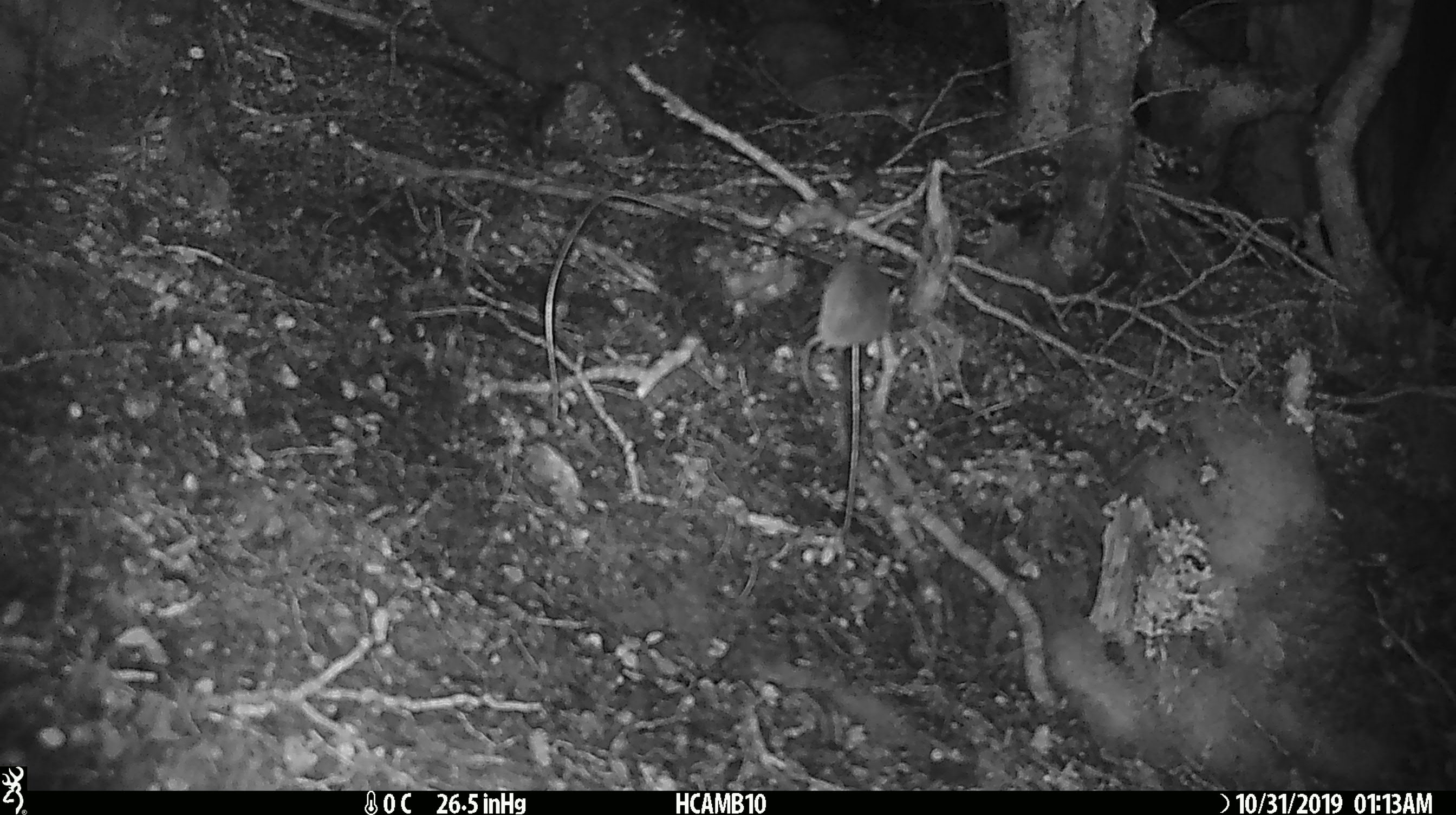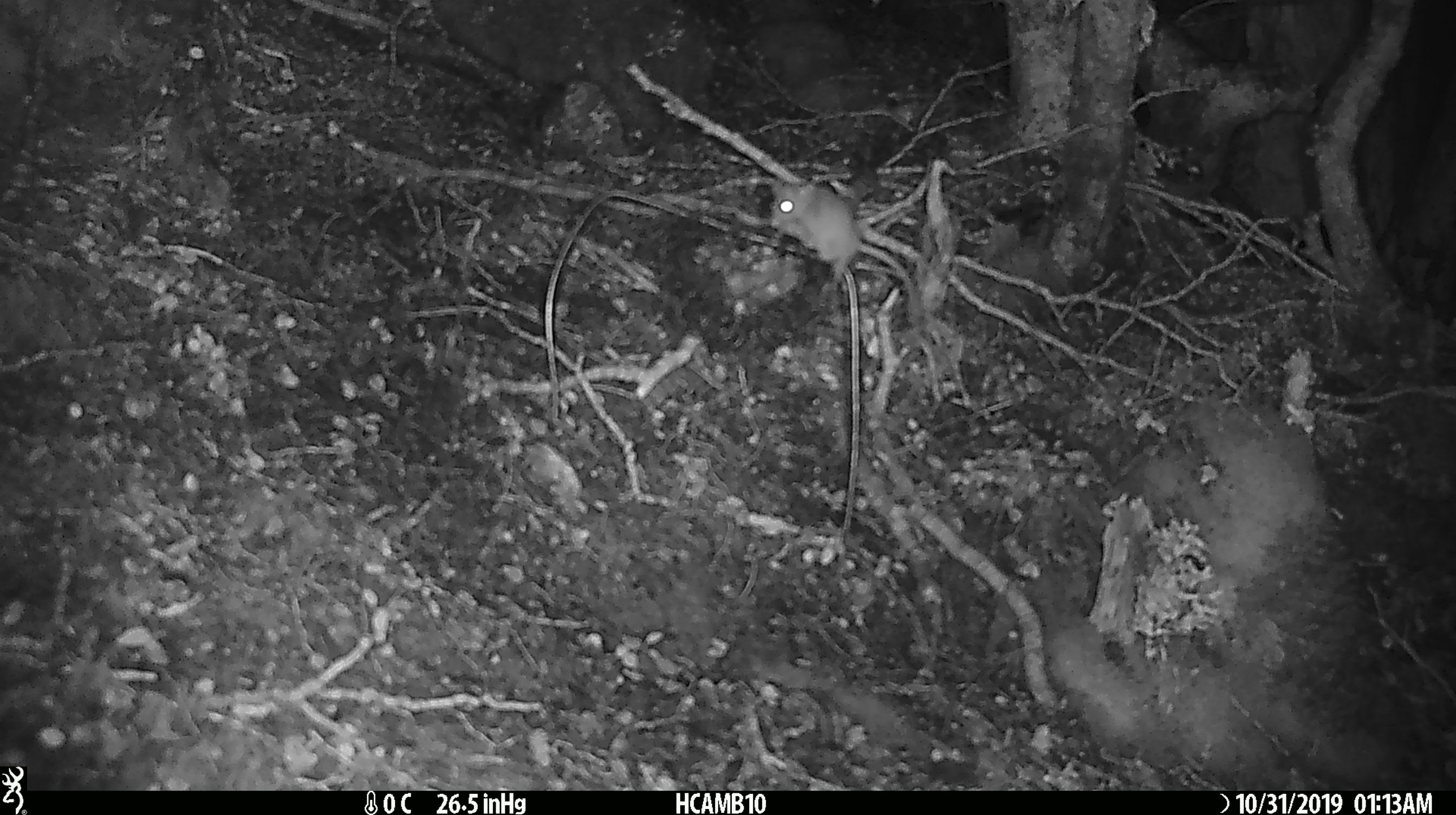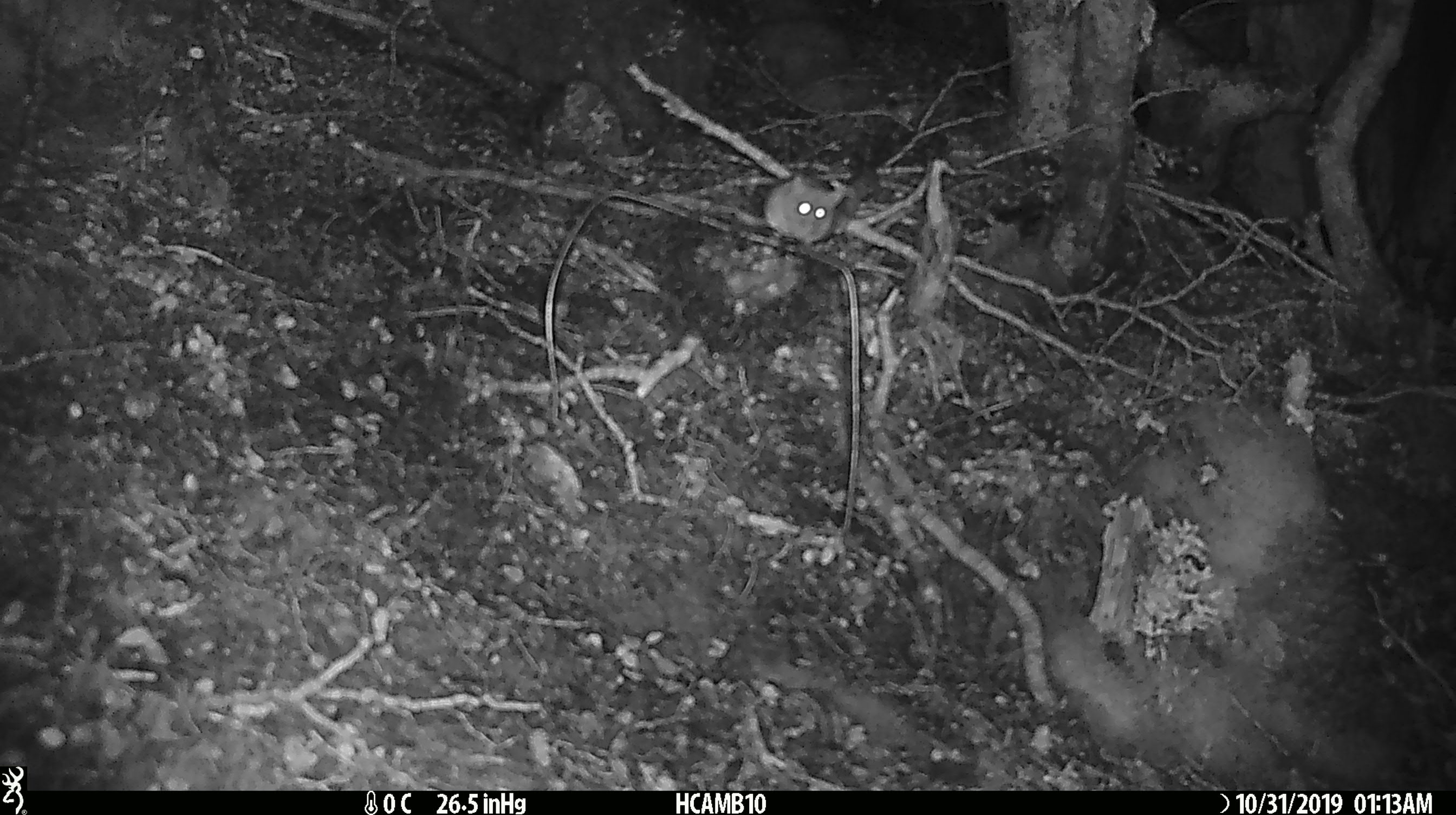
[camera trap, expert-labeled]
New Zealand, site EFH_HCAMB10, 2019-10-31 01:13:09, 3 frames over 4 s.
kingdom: Animalia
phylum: Chordata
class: Mammalia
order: Rodentia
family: Muridae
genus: Mus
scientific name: Mus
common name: mouse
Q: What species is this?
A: Mouse (Mus).